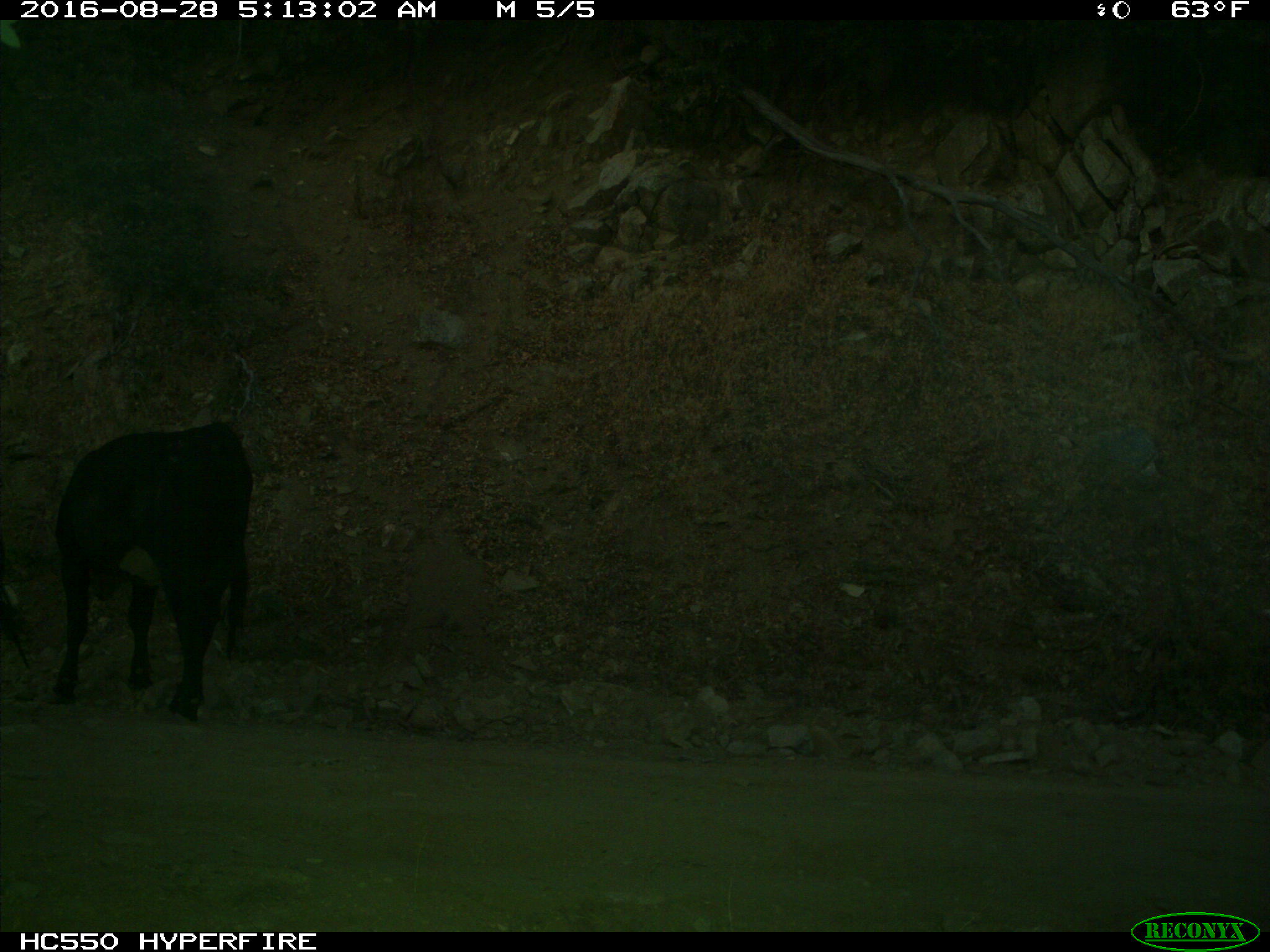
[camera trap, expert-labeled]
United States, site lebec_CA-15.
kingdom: Animalia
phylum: Chordata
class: Mammalia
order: Artiodactyla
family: Bovidae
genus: Bos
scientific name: Bos taurus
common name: domestic cow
Bos taurus (domestic cow).